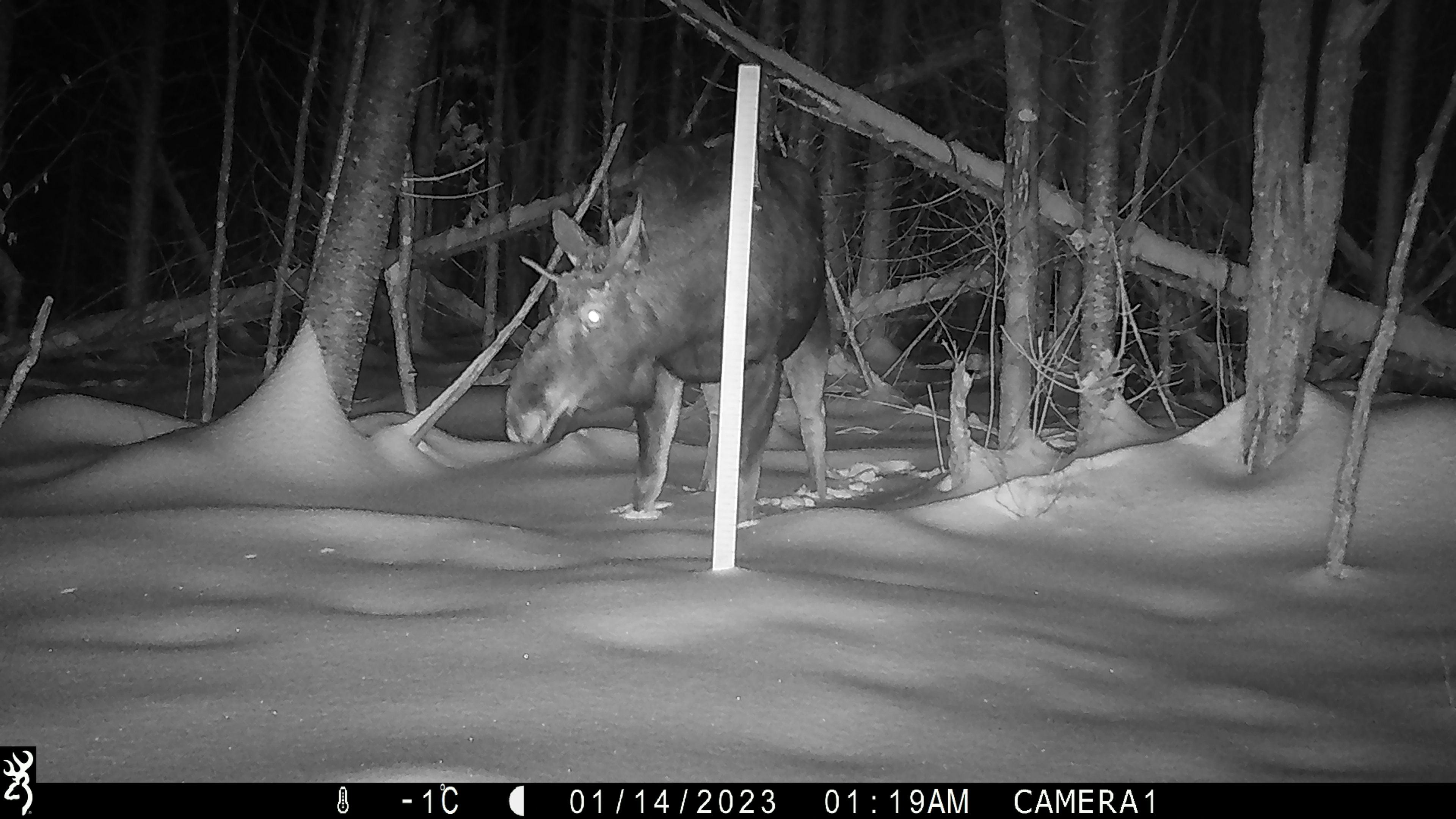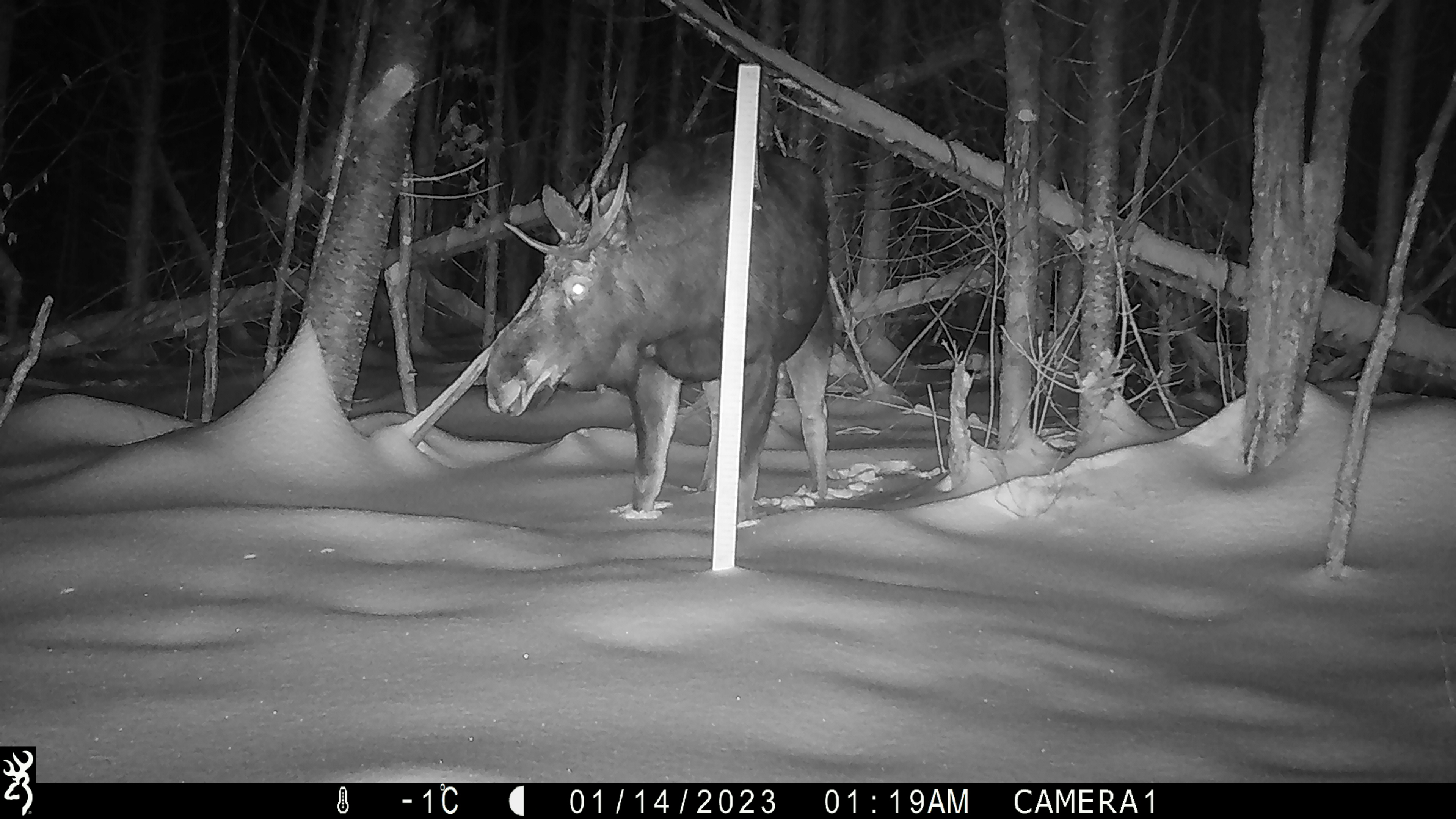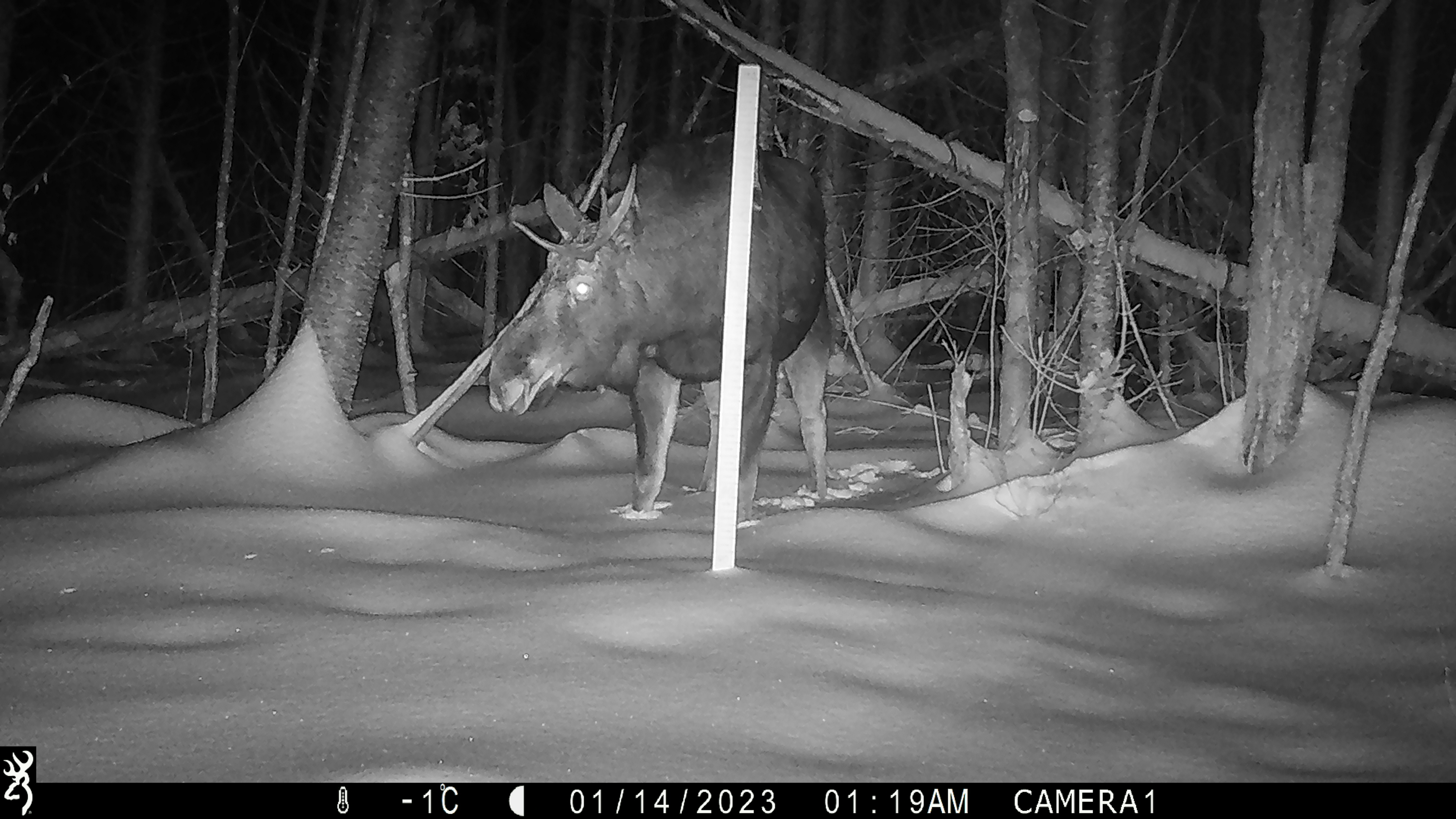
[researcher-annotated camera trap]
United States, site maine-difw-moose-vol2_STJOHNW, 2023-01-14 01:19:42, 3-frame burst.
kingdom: Animalia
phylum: Chordata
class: Mammalia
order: Artiodactyla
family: Cervidae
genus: Alces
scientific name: Alces alces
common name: moose